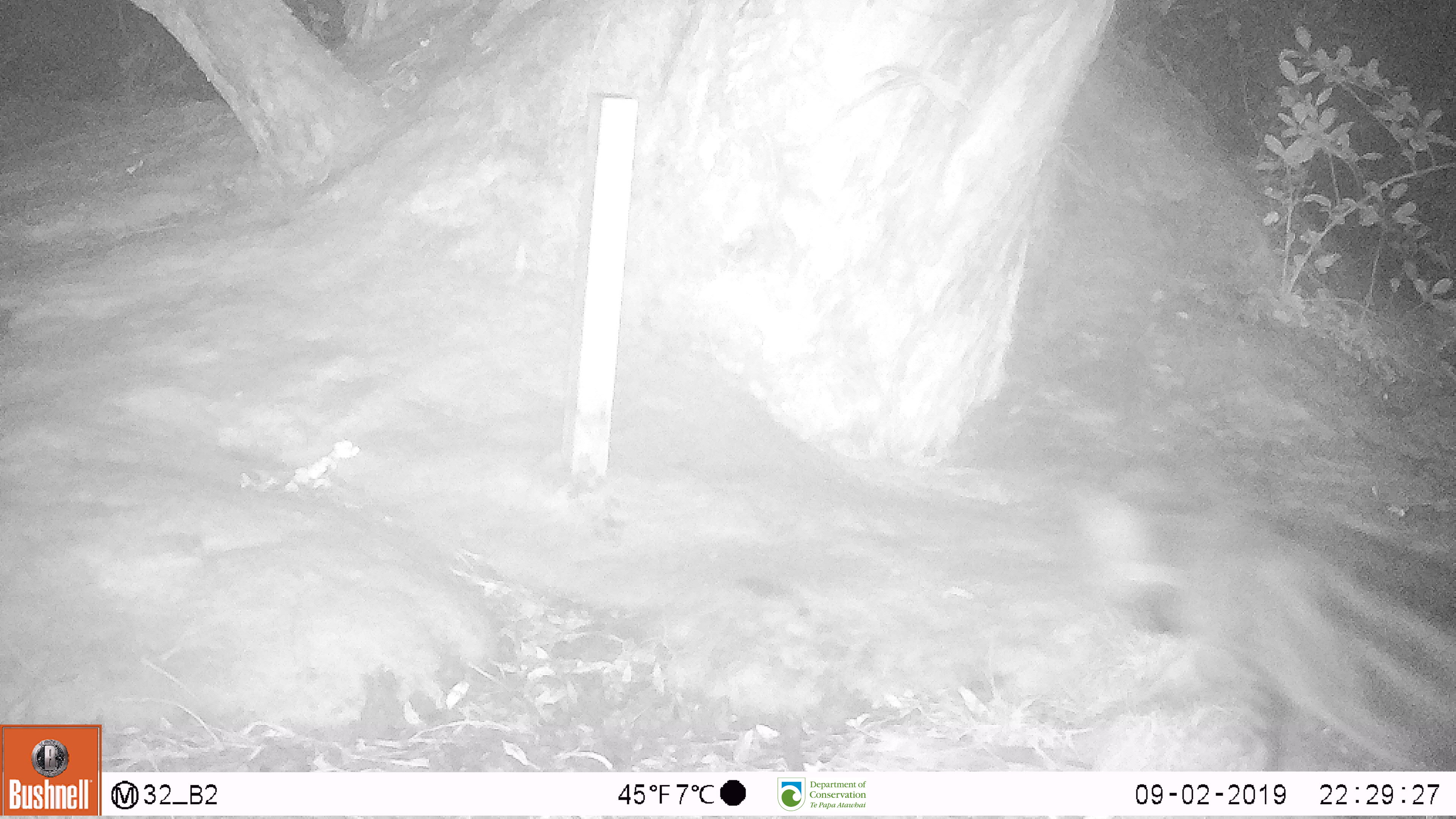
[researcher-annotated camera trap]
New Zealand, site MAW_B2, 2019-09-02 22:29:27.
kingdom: Animalia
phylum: Chordata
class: Mammalia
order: Carnivora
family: Felidae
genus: Felis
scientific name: Felis catus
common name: domestic cat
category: cat